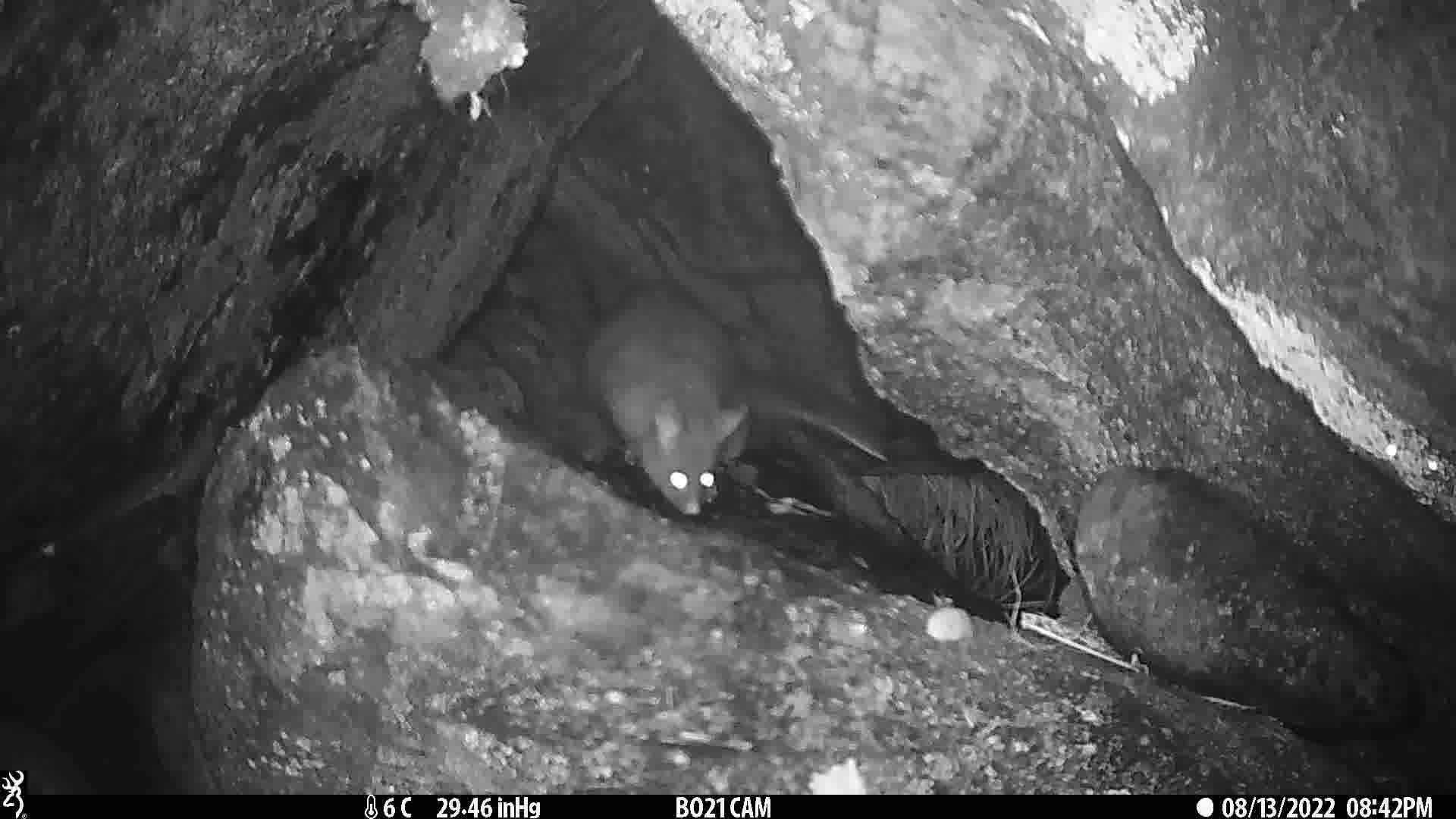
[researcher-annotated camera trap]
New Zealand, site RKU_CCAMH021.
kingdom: Animalia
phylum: Chordata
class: Mammalia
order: Diprotodontia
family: Phalangeridae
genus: Trichosurus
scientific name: Trichosurus vulpecula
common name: common brushtail possum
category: possum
Possum (common brushtail possum) (Trichosurus vulpecula).